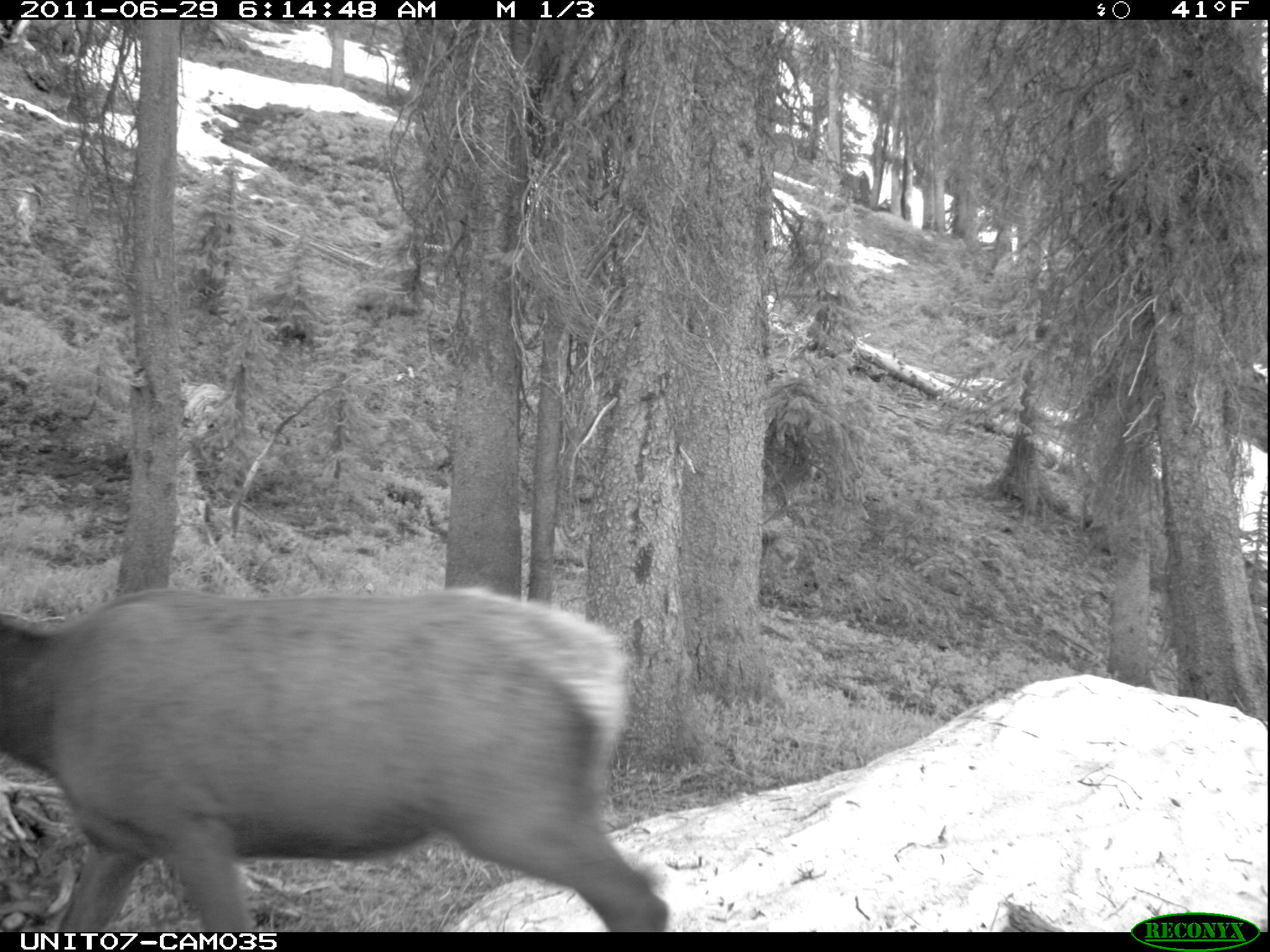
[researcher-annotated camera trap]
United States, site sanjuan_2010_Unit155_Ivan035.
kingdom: Animalia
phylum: Chordata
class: Mammalia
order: Artiodactyla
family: Cervidae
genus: Cervus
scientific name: Cervus elaphus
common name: red deer